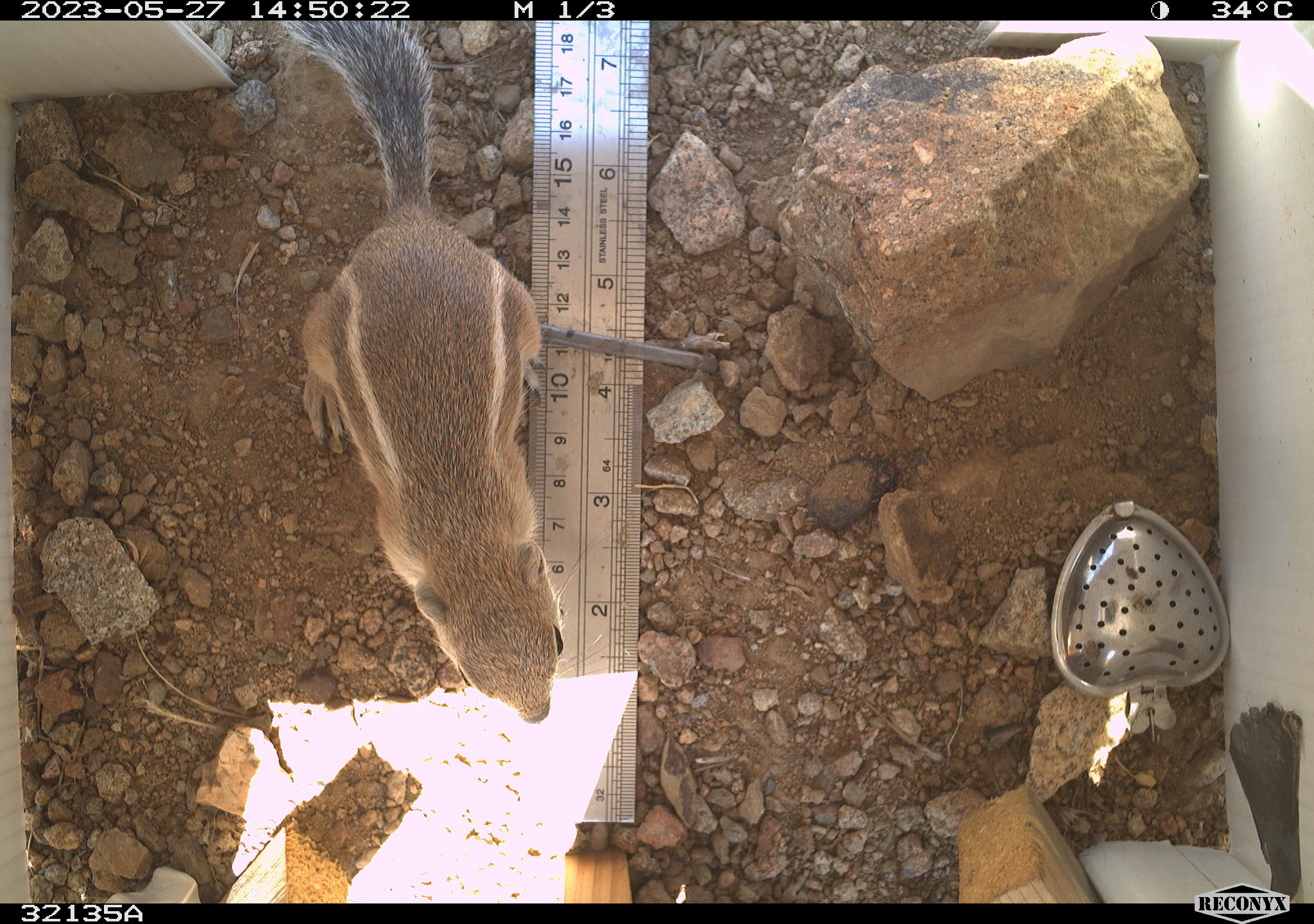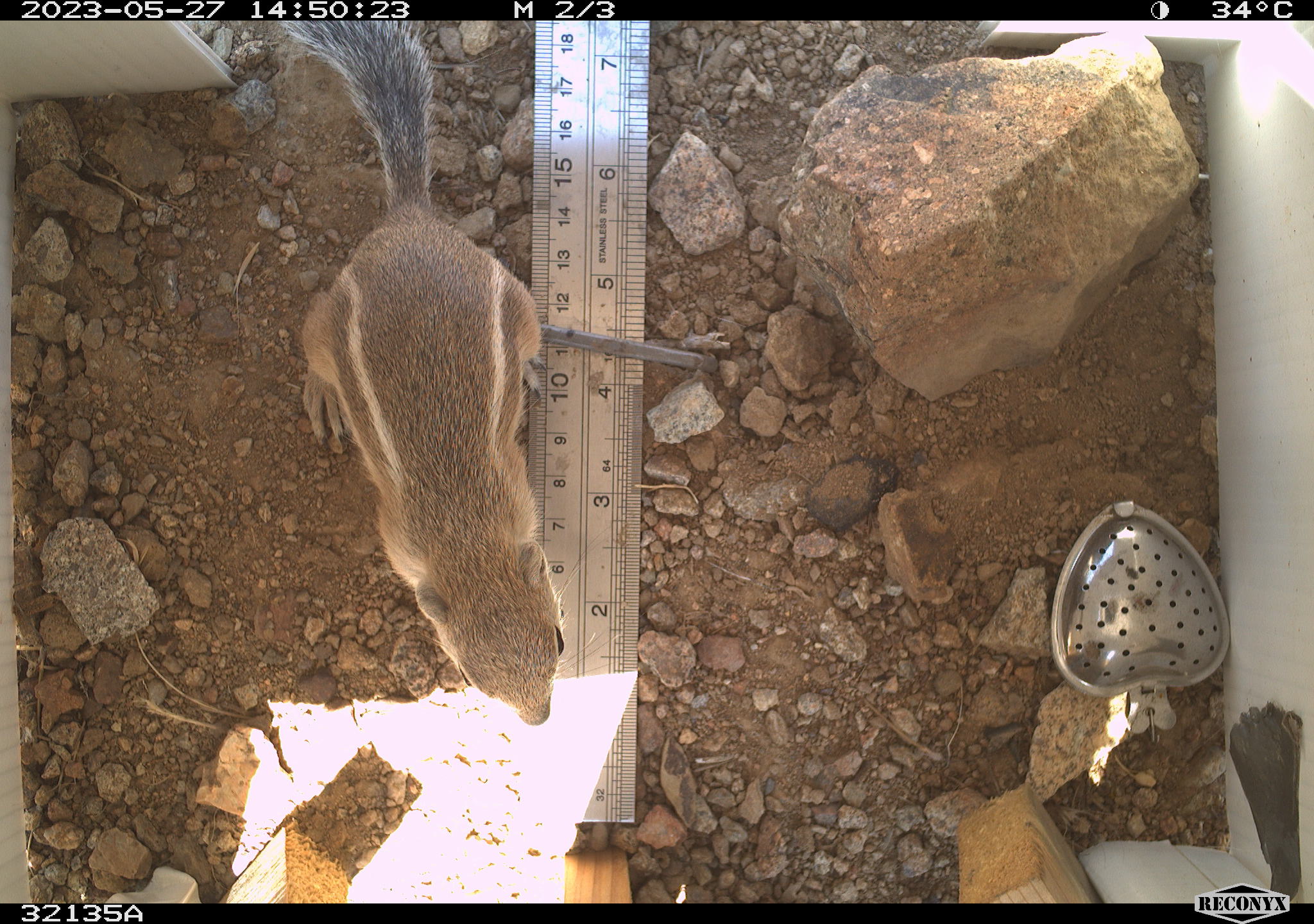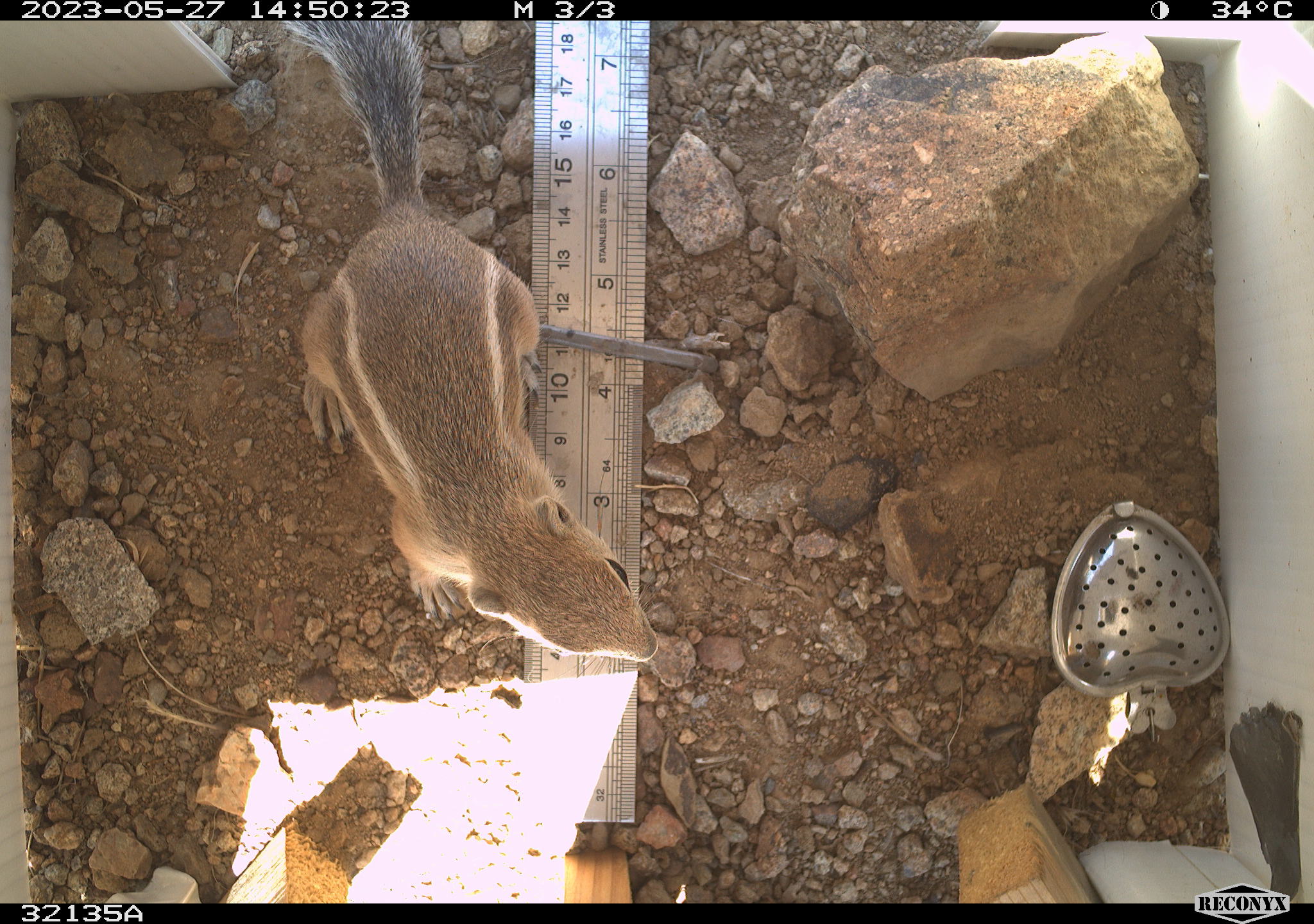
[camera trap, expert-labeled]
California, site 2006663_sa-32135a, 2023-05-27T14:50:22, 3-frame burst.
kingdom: Animalia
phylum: Chordata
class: Mammalia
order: Rodentia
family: Sciuridae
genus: Ammospermophilus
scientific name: Ammospermophilus leucurus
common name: white-tailed antelope squirrel